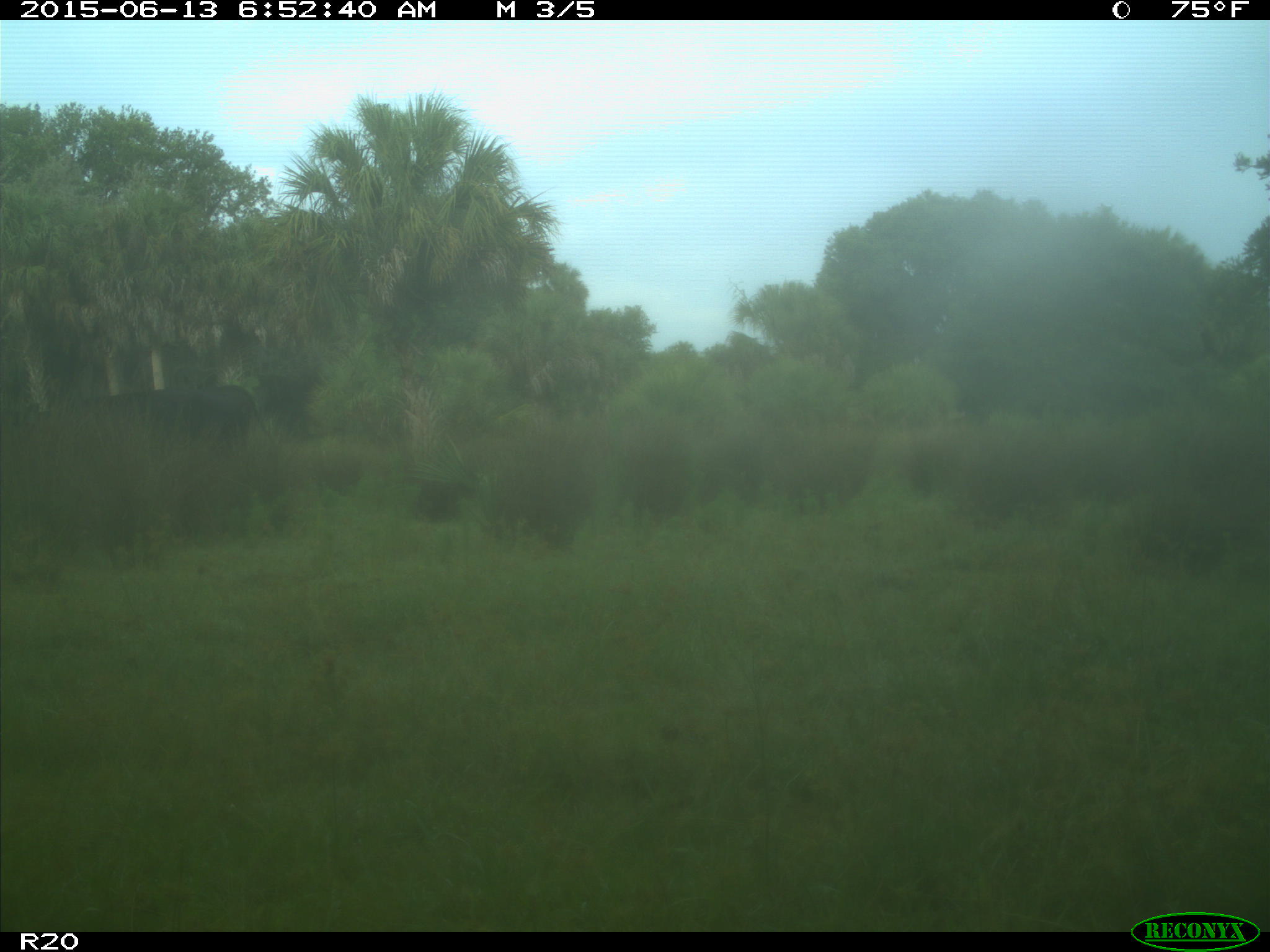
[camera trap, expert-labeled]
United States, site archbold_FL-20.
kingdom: Animalia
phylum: Chordata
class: Mammalia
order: Artiodactyla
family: Bovidae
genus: Bos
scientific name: Bos taurus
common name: domestic cow